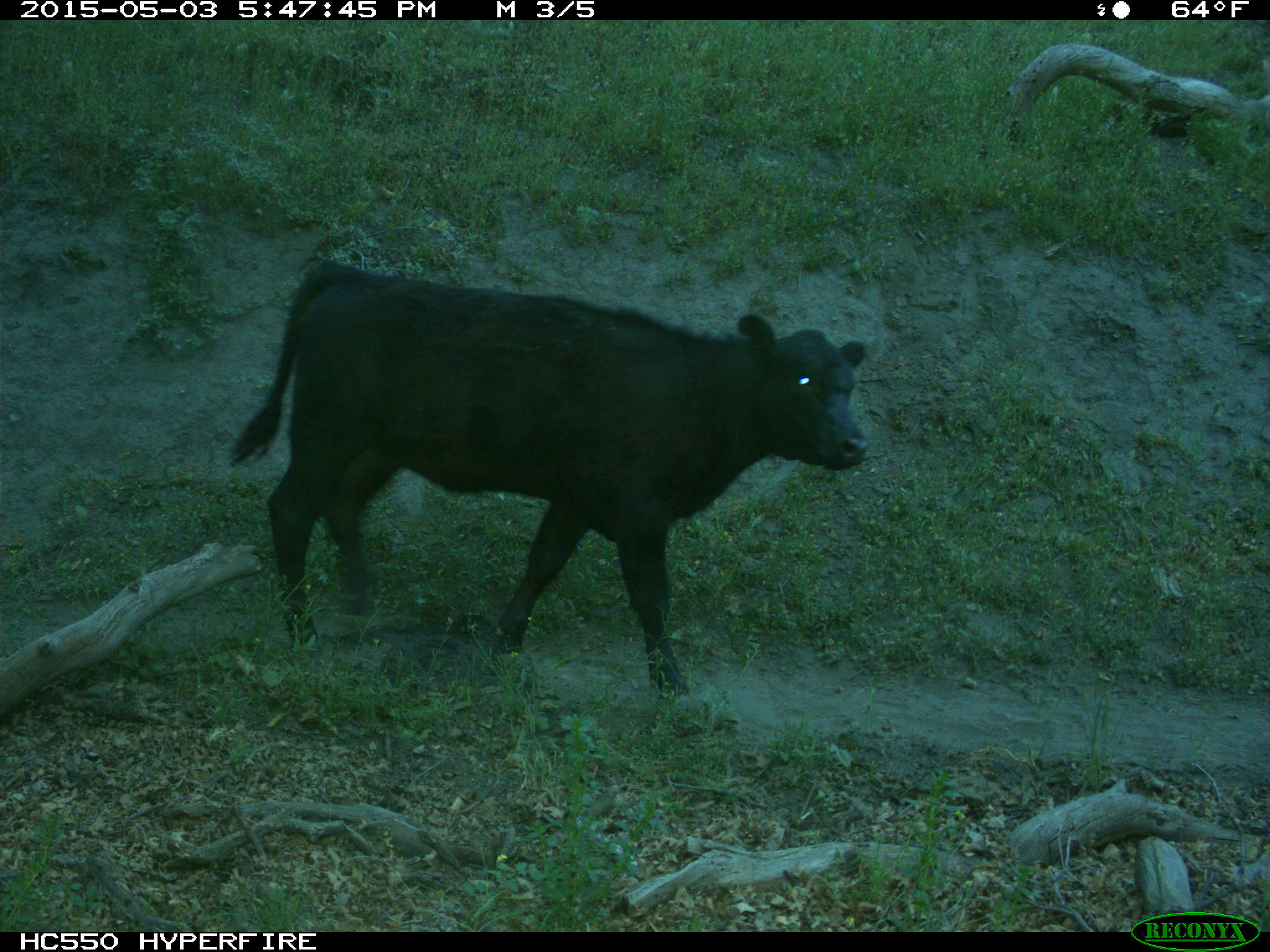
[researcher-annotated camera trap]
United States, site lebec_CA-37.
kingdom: Animalia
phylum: Chordata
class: Mammalia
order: Artiodactyla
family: Bovidae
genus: Bos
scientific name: Bos taurus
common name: domestic cow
Bos taurus (domestic cow).